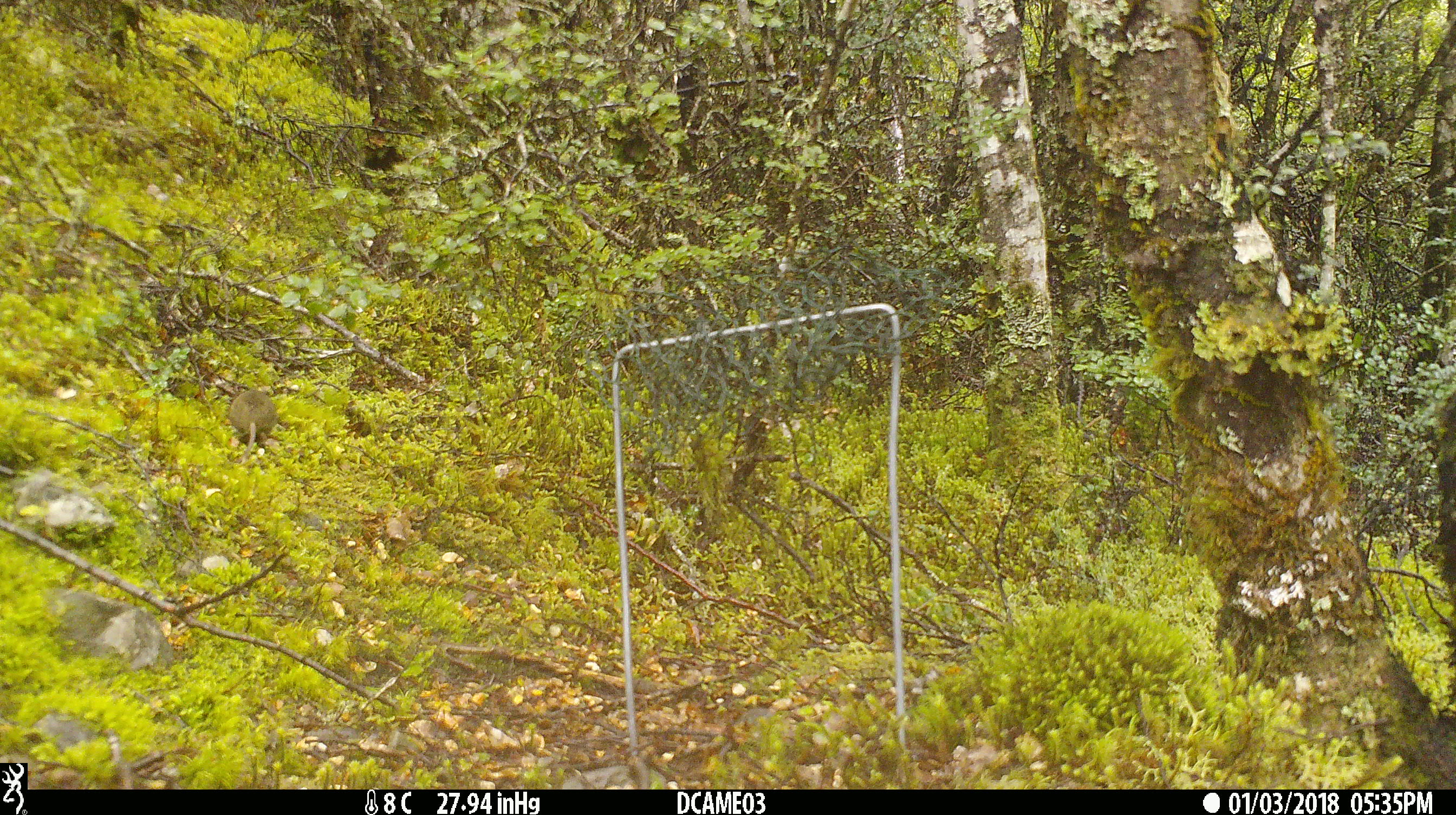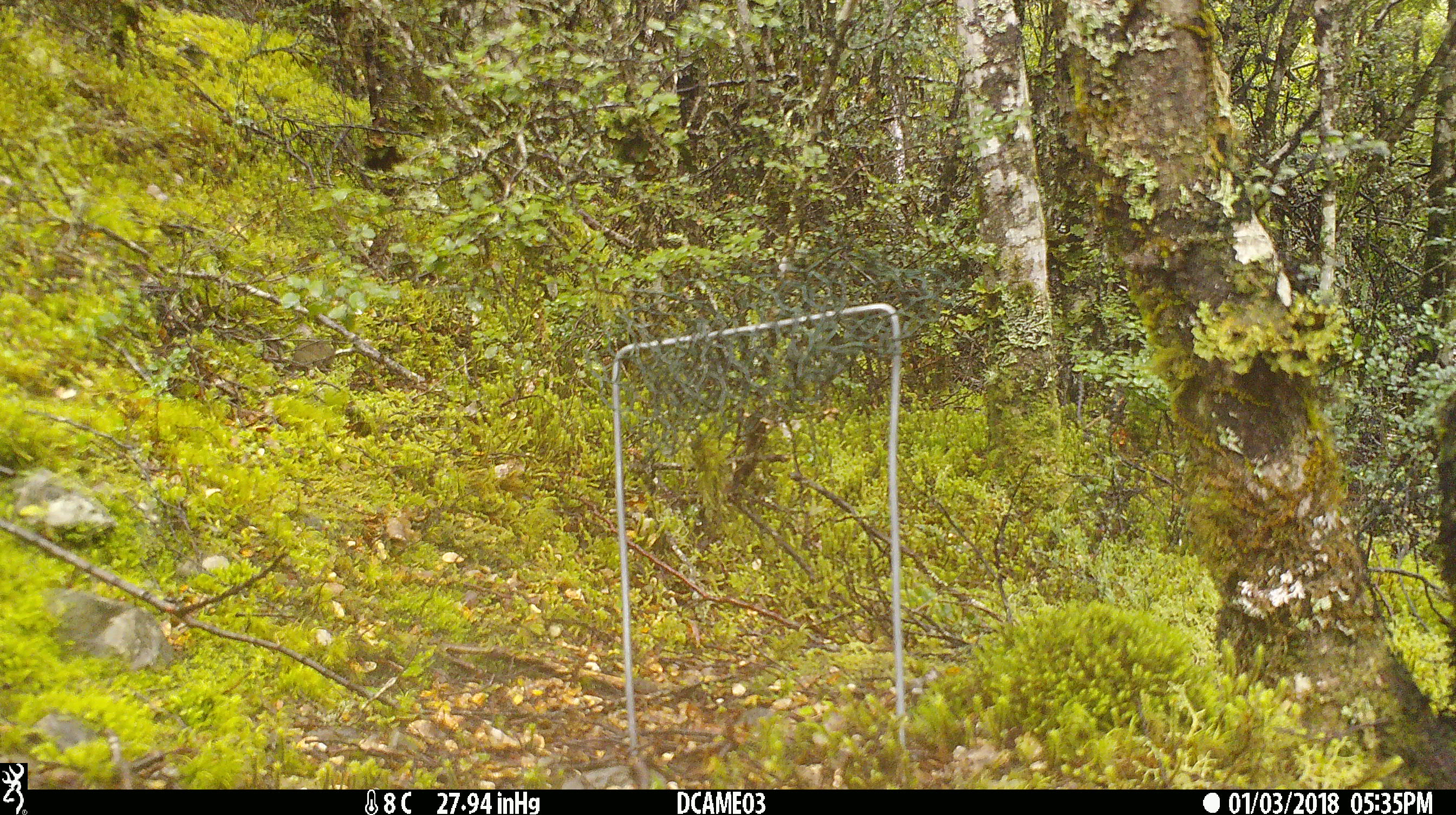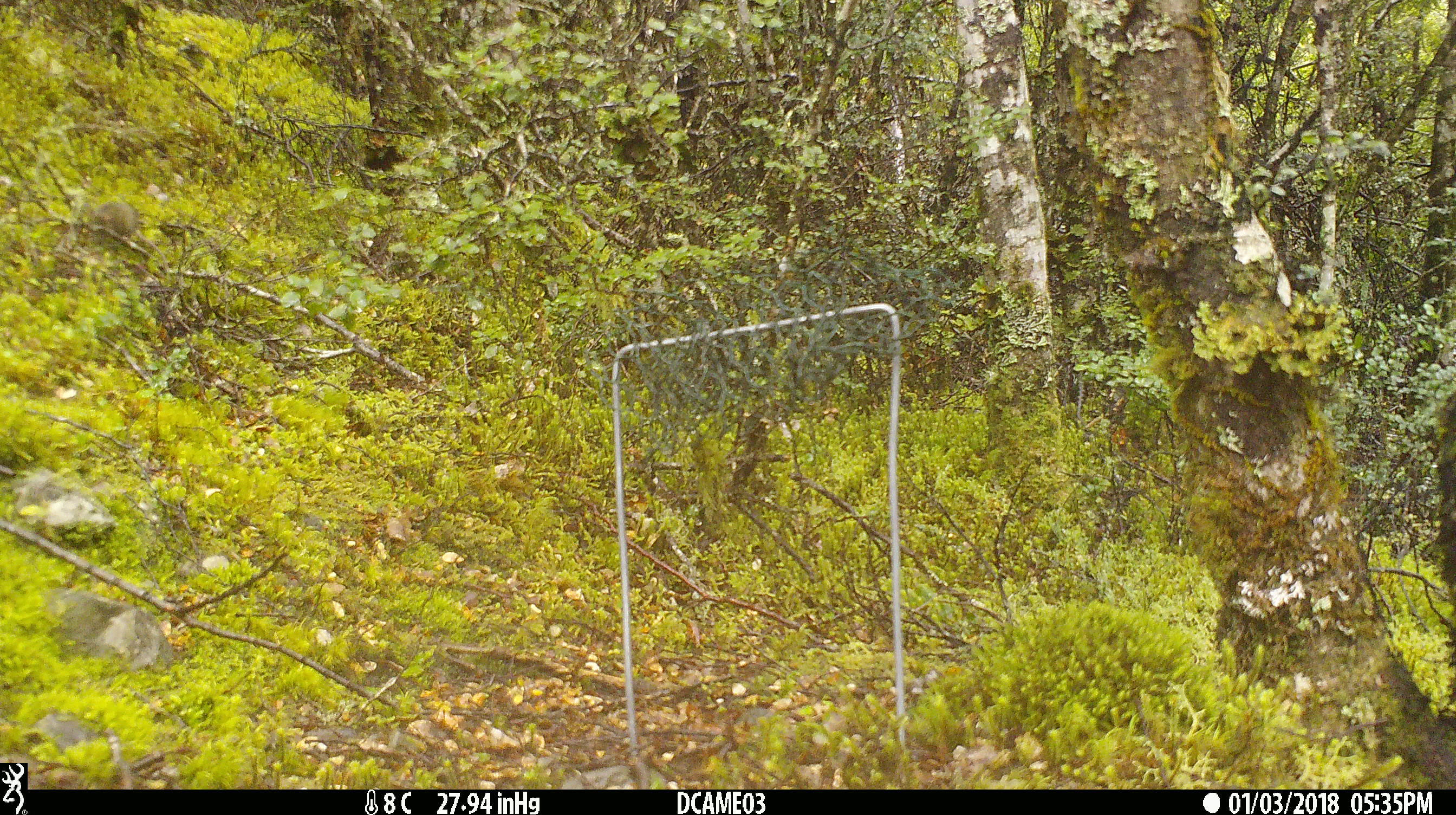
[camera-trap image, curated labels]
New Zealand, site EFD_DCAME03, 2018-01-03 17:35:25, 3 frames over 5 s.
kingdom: Animalia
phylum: Chordata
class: Mammalia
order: Rodentia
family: Muridae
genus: Mus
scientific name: Mus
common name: mouse